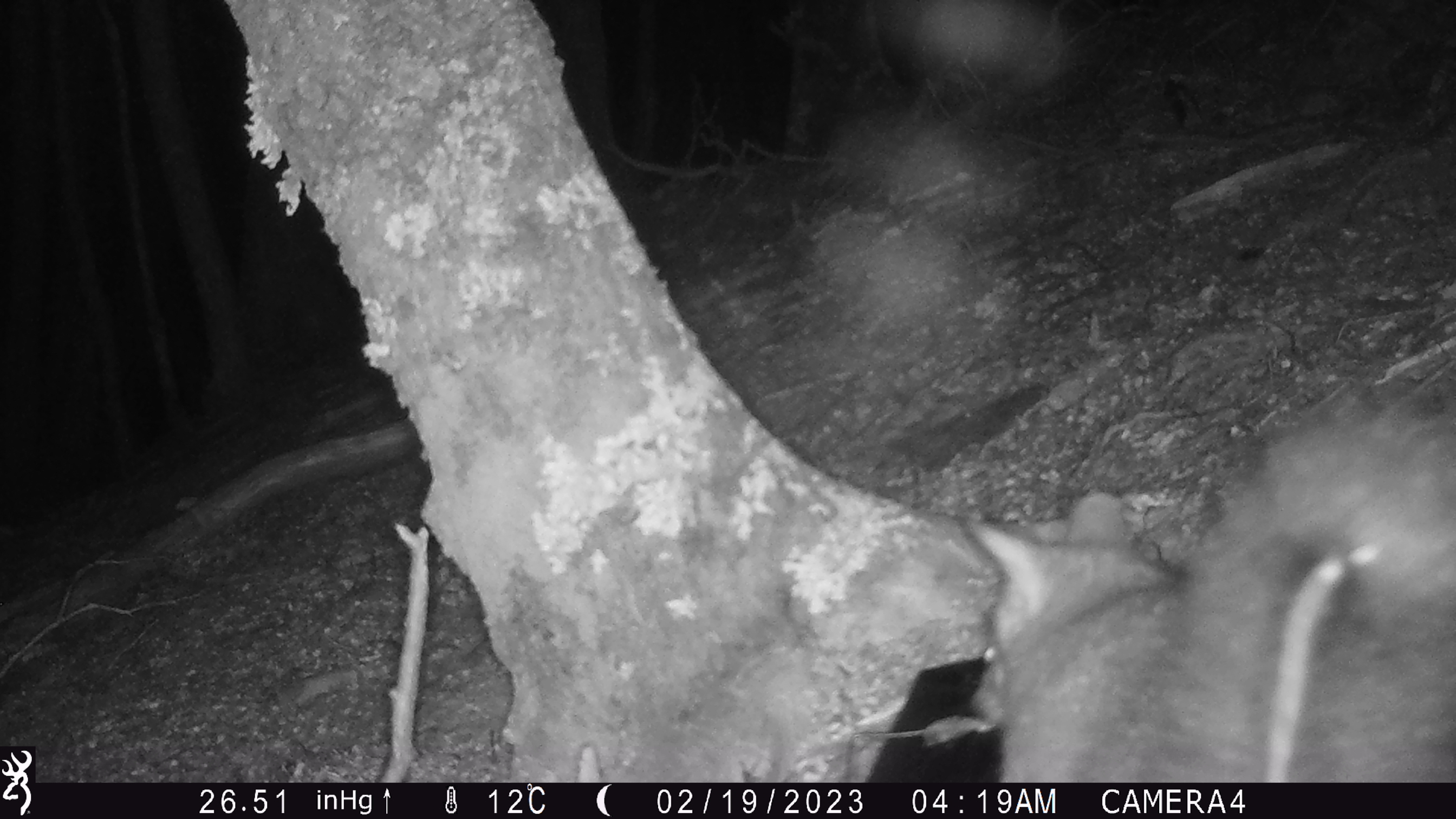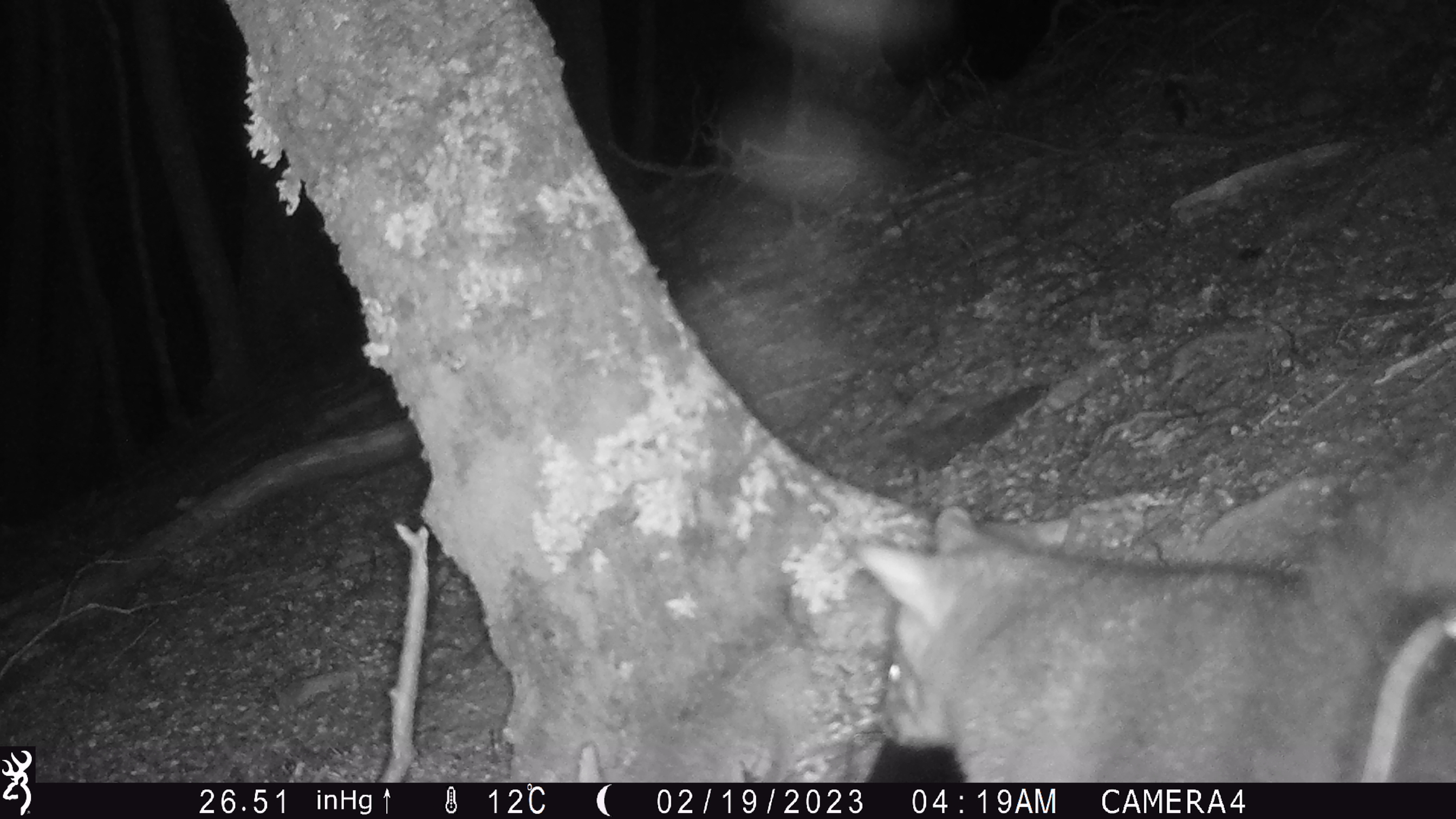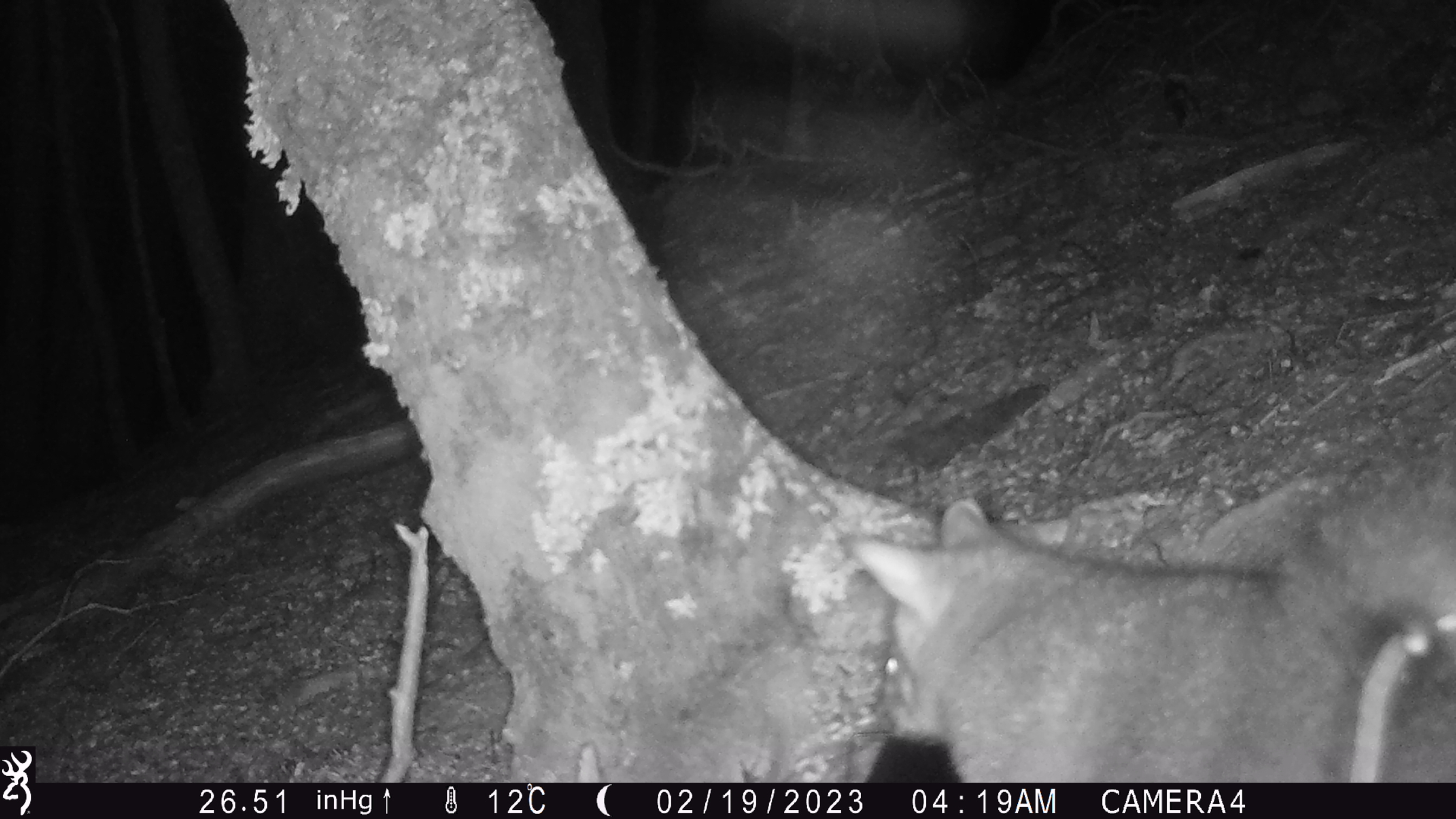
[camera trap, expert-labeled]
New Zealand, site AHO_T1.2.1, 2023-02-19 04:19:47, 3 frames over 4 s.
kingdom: Animalia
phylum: Chordata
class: Mammalia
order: Carnivora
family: Mustelidae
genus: Mustela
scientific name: Mustela erminea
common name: stoat